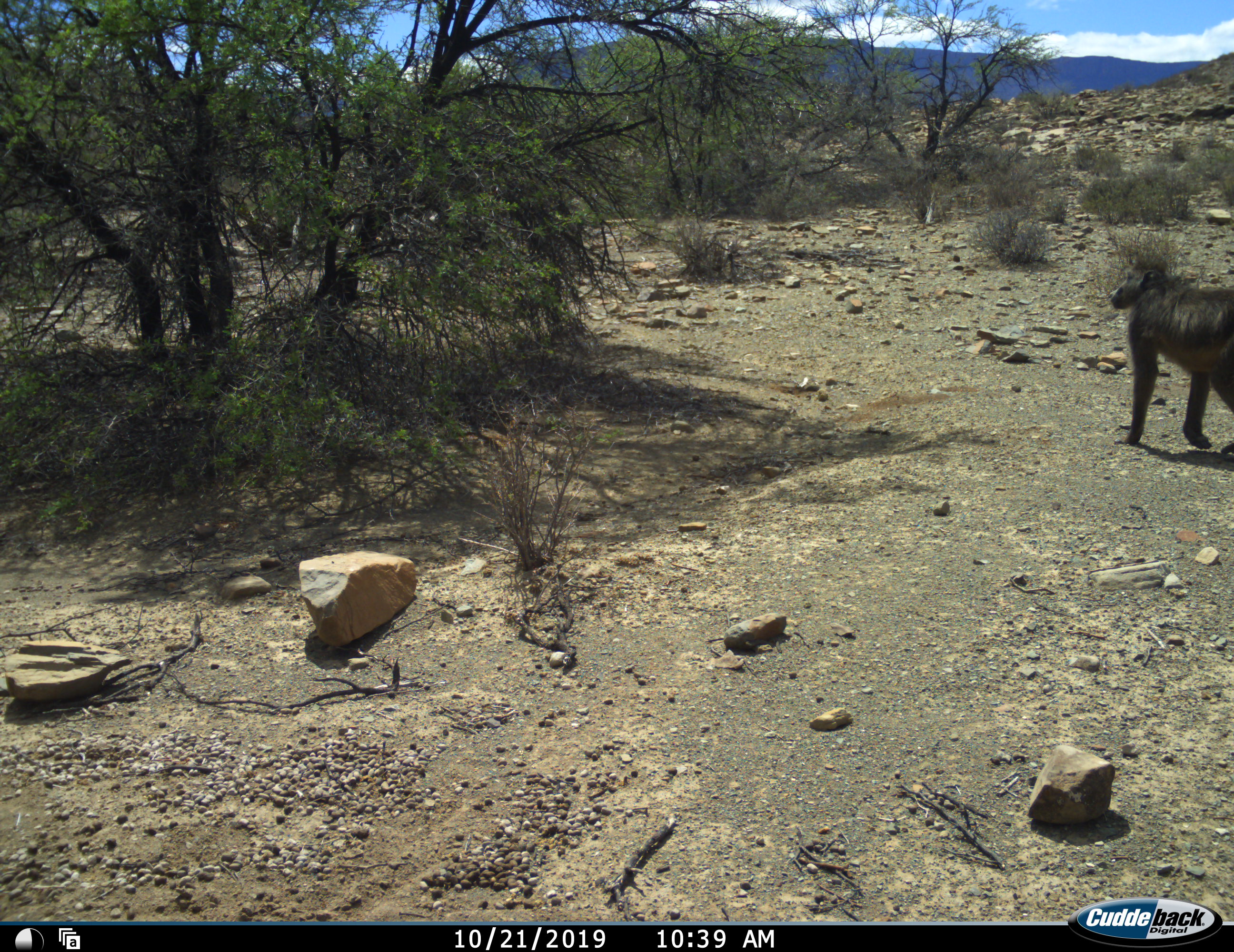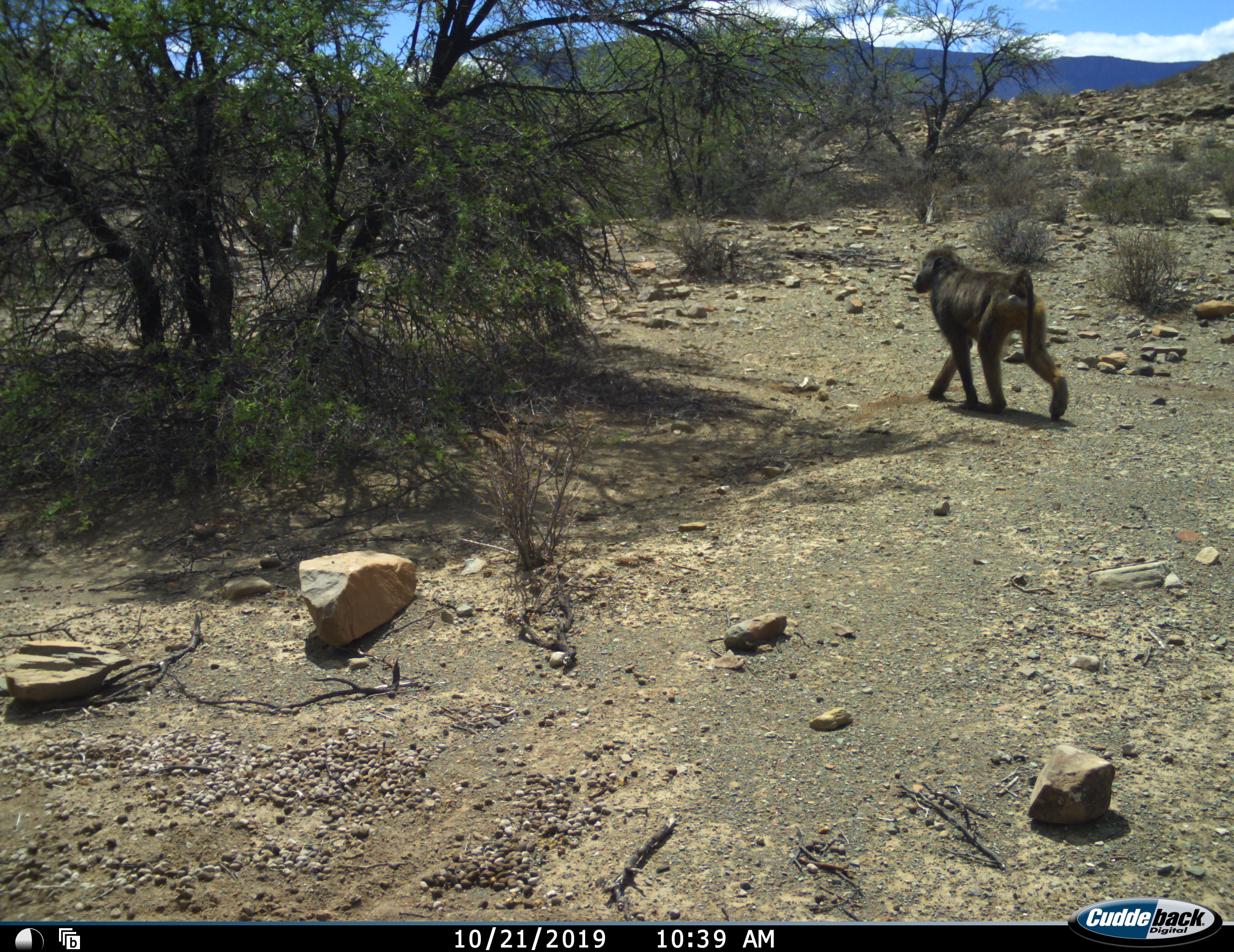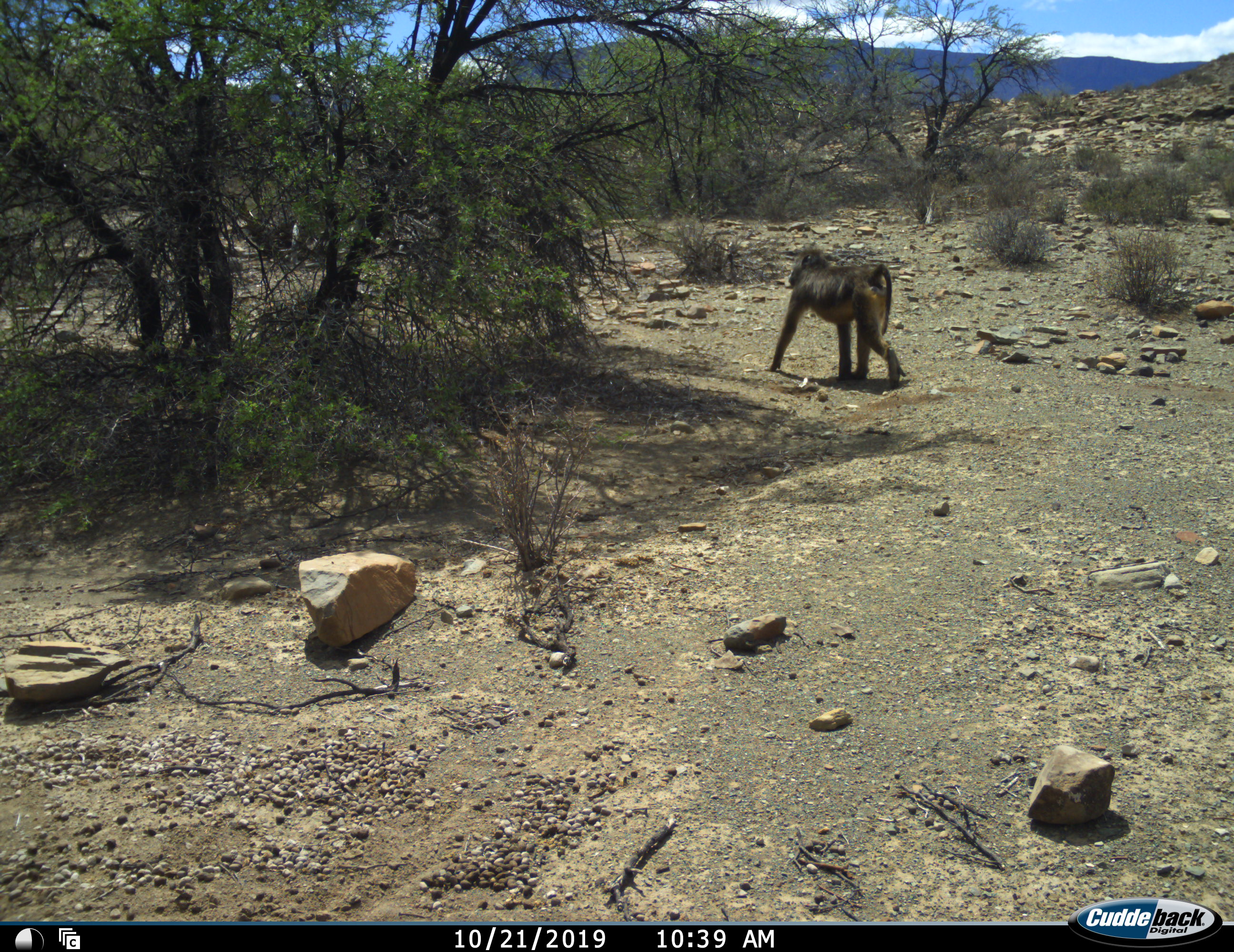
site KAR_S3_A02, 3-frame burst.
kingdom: Animalia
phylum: Chordata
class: Mammalia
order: Primates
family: Cercopithecidae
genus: Papio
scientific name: Papio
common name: baboon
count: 1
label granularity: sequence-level